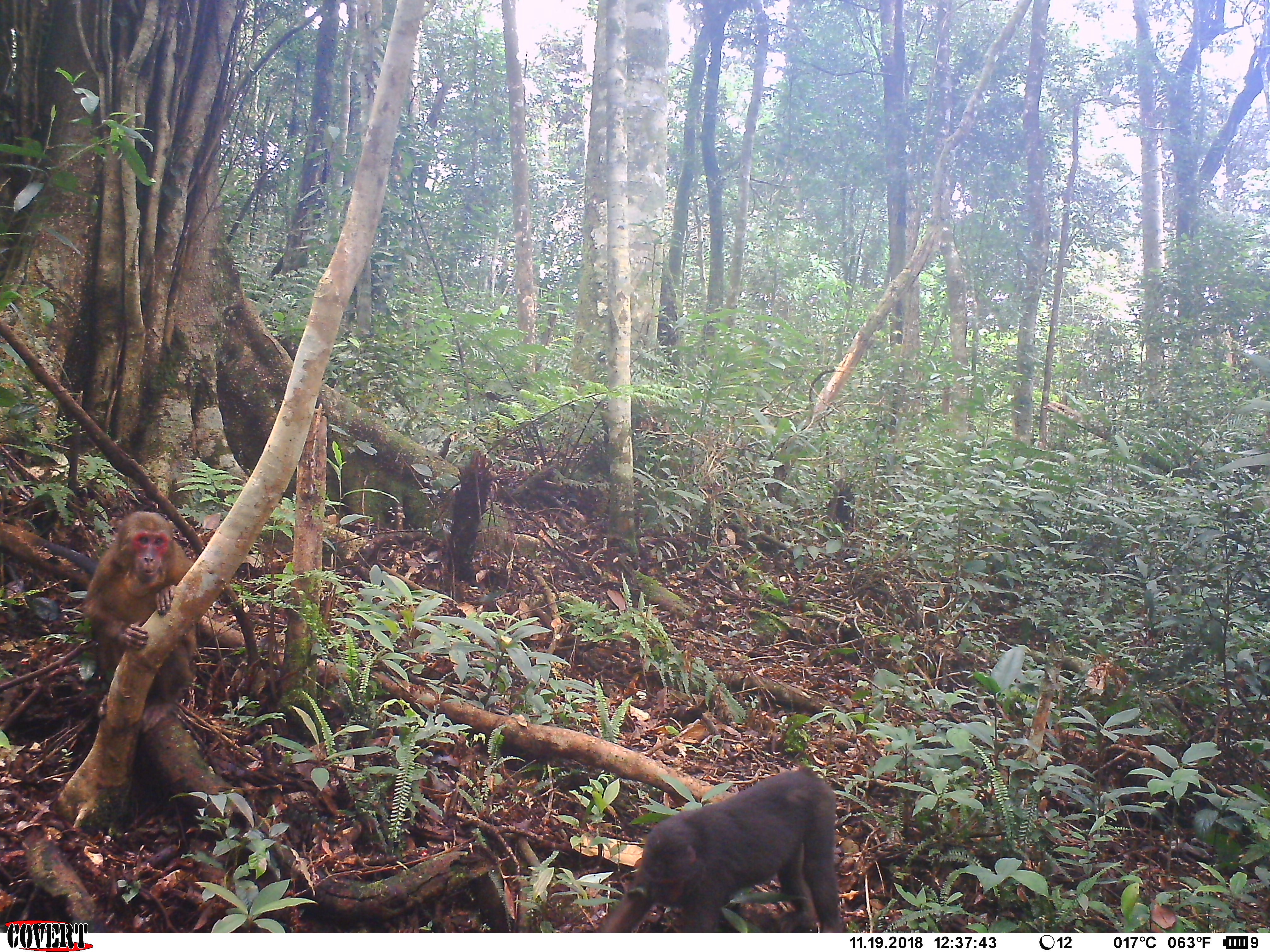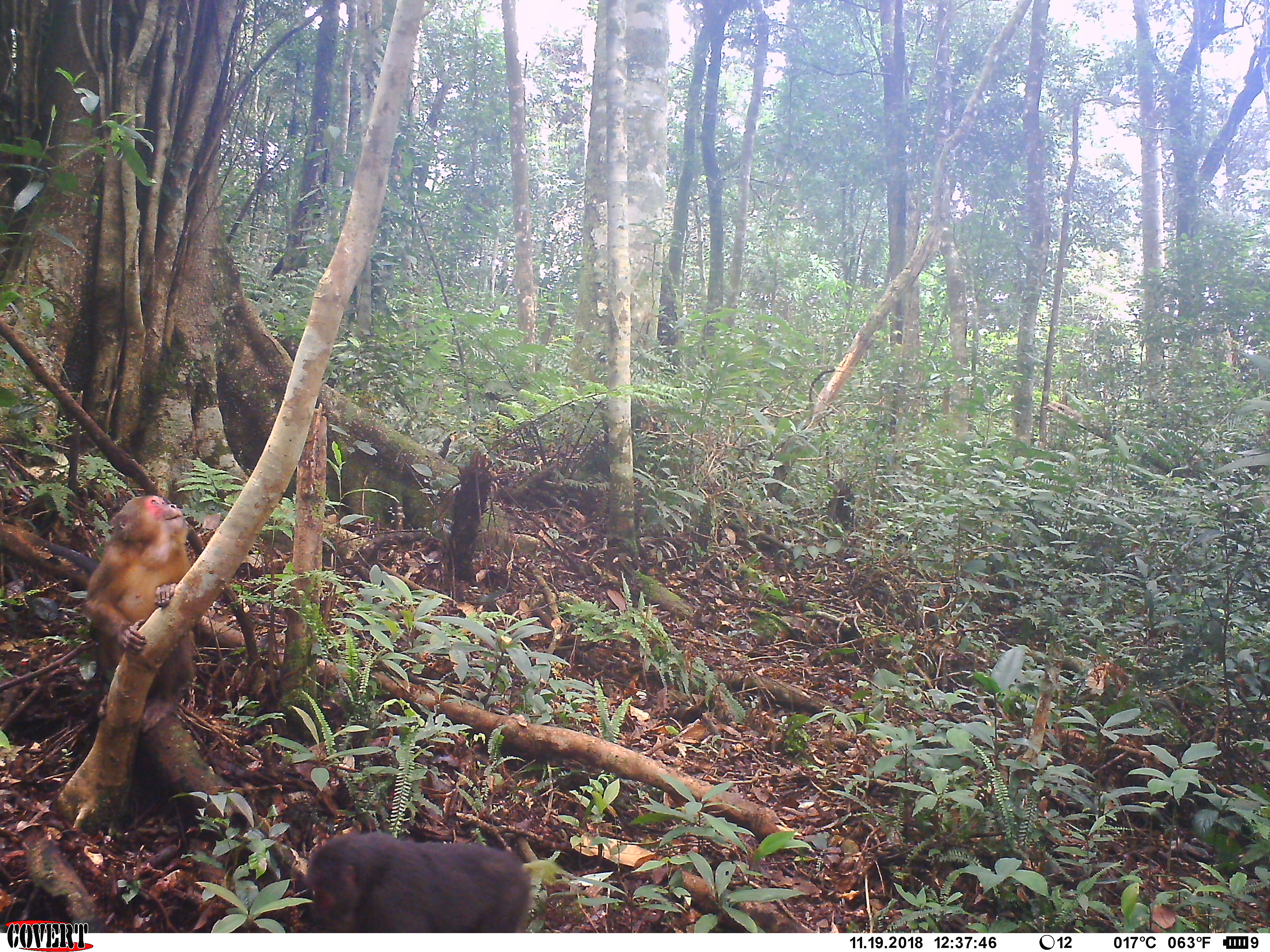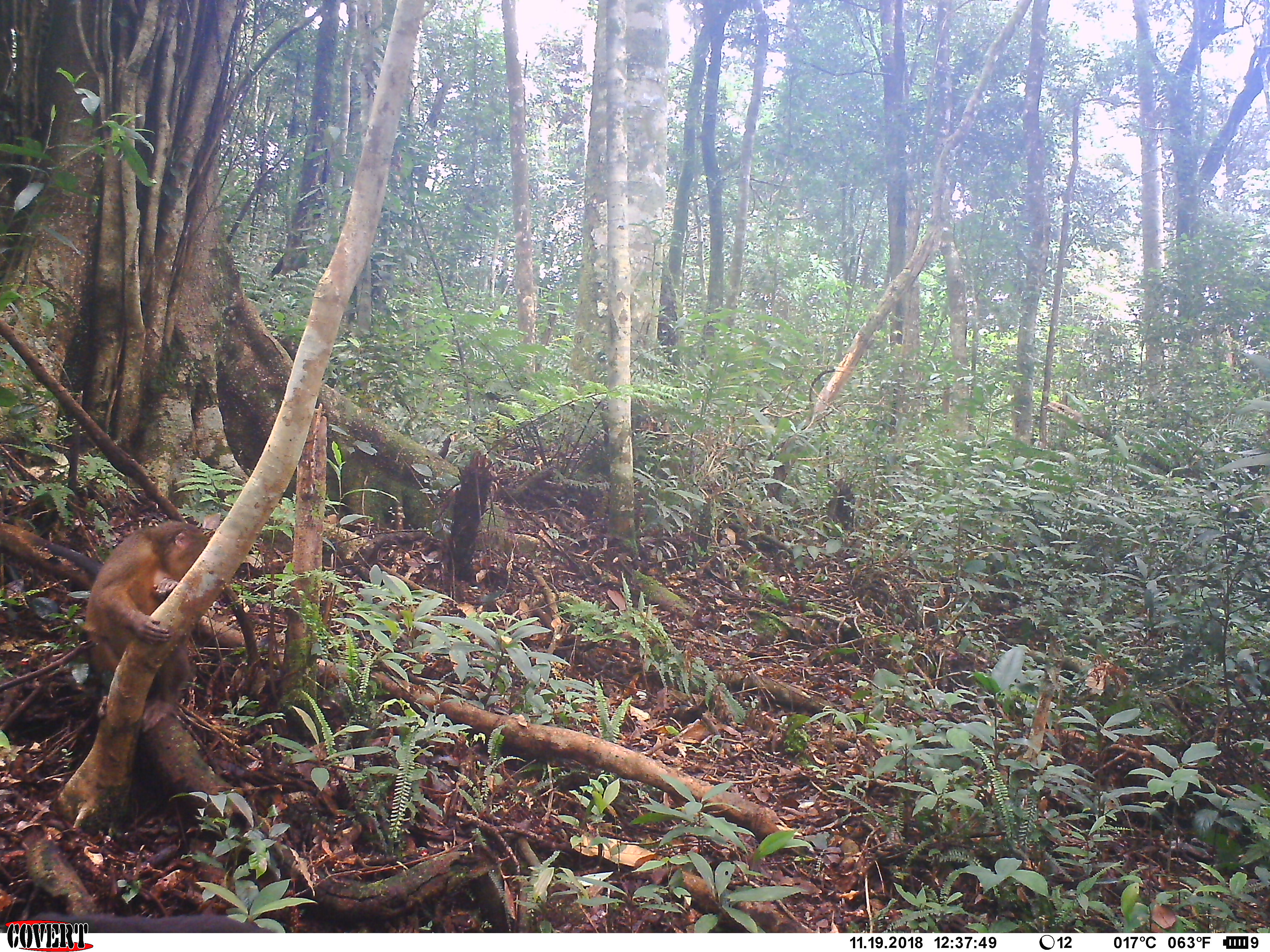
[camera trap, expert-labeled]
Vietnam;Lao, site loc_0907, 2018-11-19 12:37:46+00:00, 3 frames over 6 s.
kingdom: Animalia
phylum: Chordata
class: Mammalia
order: Primates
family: Cercopithecidae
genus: Macaca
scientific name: Macaca arctoides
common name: stump-tailed macaque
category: stump tailed macaque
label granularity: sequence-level